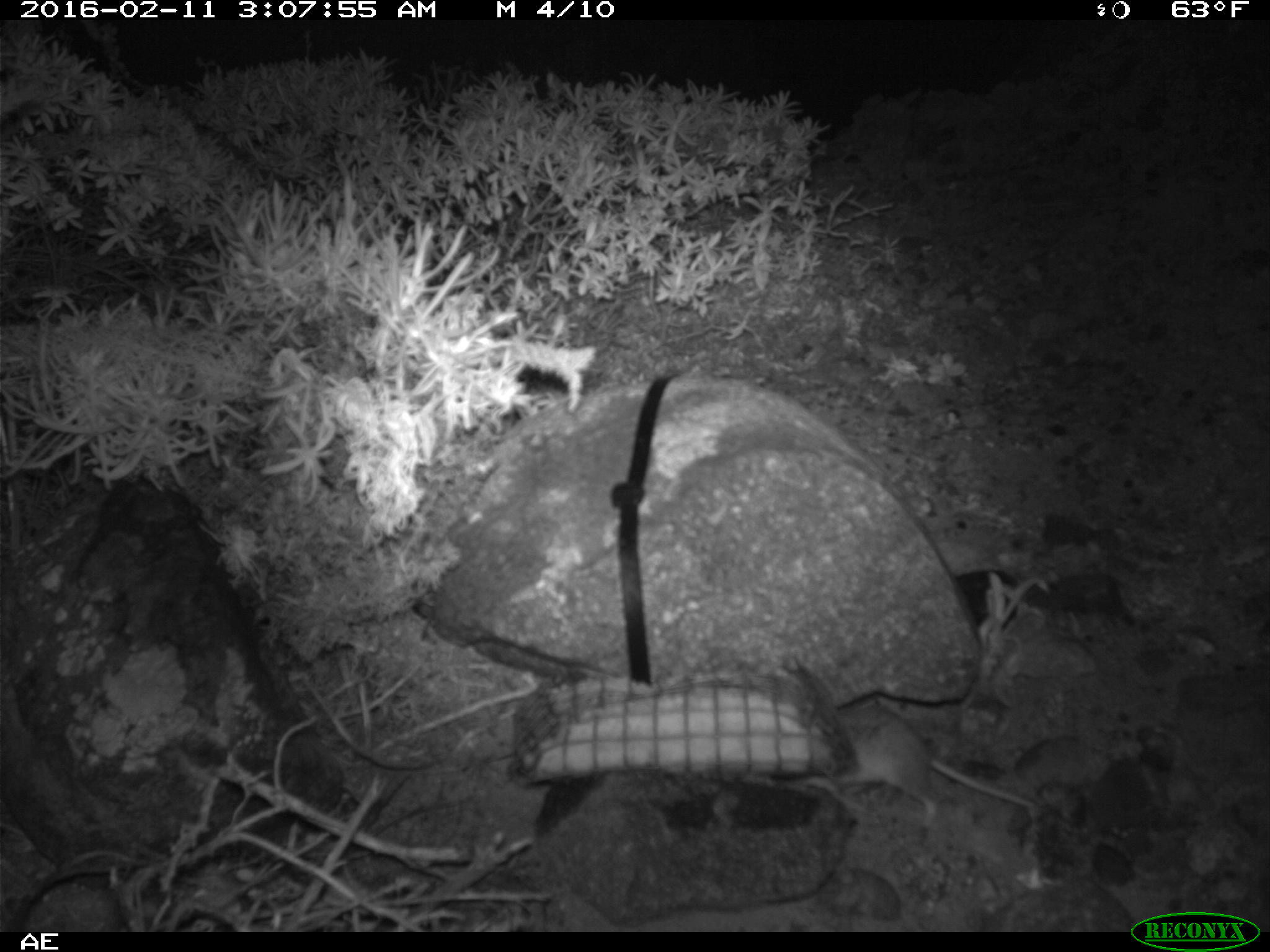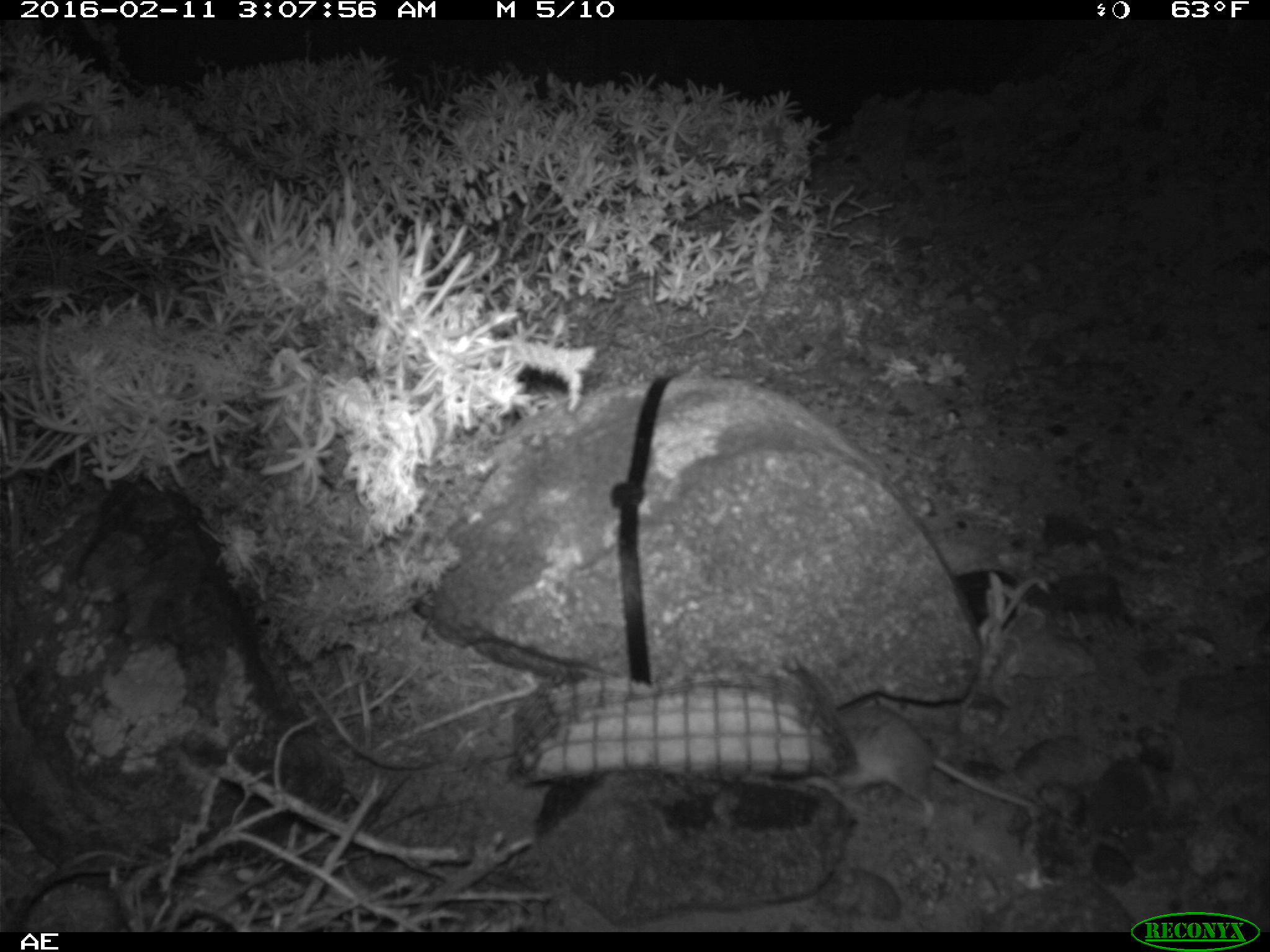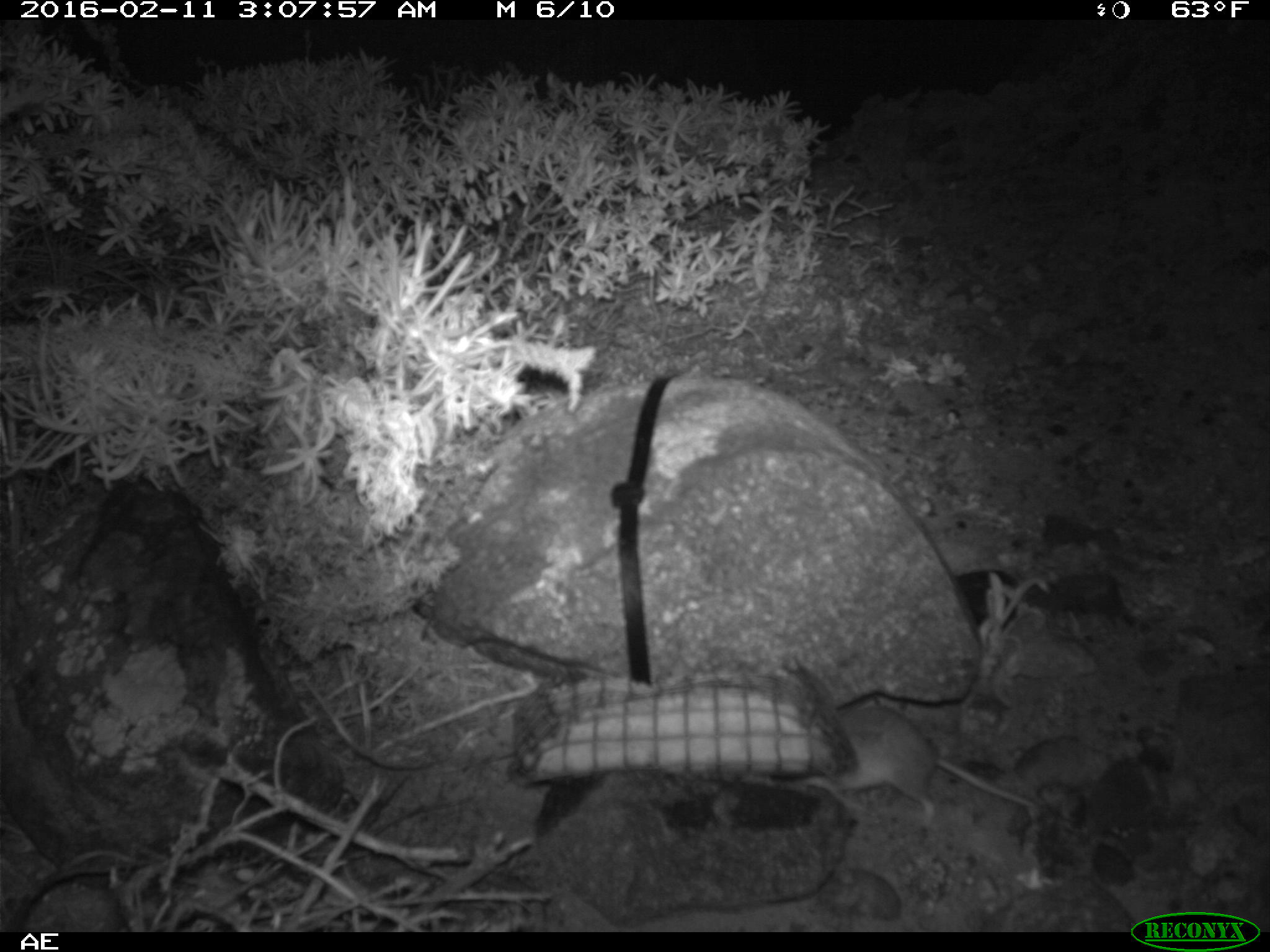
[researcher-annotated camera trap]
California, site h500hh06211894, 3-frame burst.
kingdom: Animalia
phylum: Chordata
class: Mammalia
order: Rodentia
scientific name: Rodentia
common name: rodent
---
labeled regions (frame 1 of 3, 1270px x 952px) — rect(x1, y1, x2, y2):
rodent: rect(832, 705, 1046, 814)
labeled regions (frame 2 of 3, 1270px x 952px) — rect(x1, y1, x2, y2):
rodent: rect(831, 705, 1037, 818)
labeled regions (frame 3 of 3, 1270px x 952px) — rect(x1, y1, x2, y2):
rodent: rect(827, 702, 1039, 830)